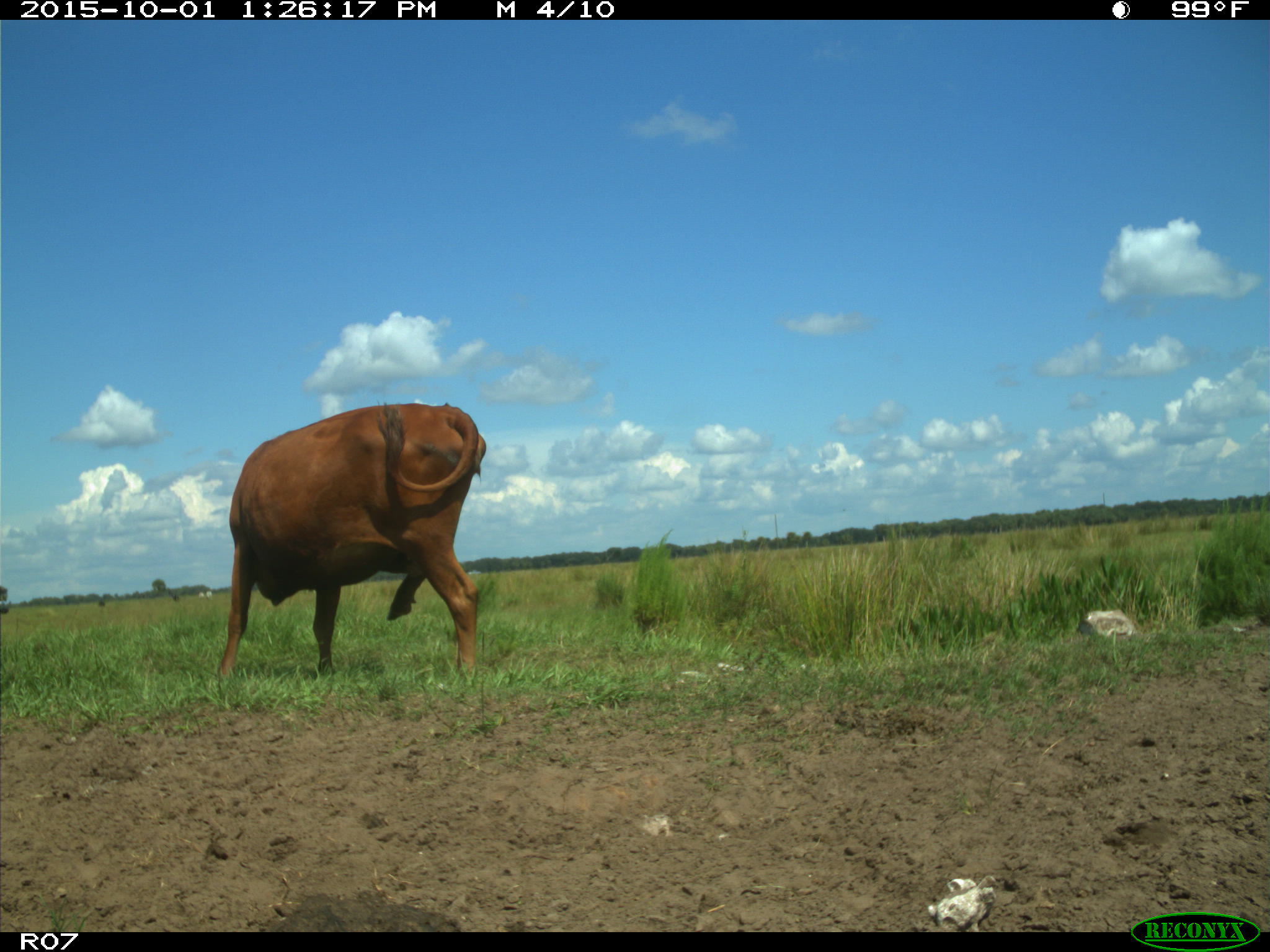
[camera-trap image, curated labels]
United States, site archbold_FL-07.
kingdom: Animalia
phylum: Chordata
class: Mammalia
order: Artiodactyla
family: Bovidae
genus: Bos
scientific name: Bos taurus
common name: domestic cow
Bos taurus (domestic cow).